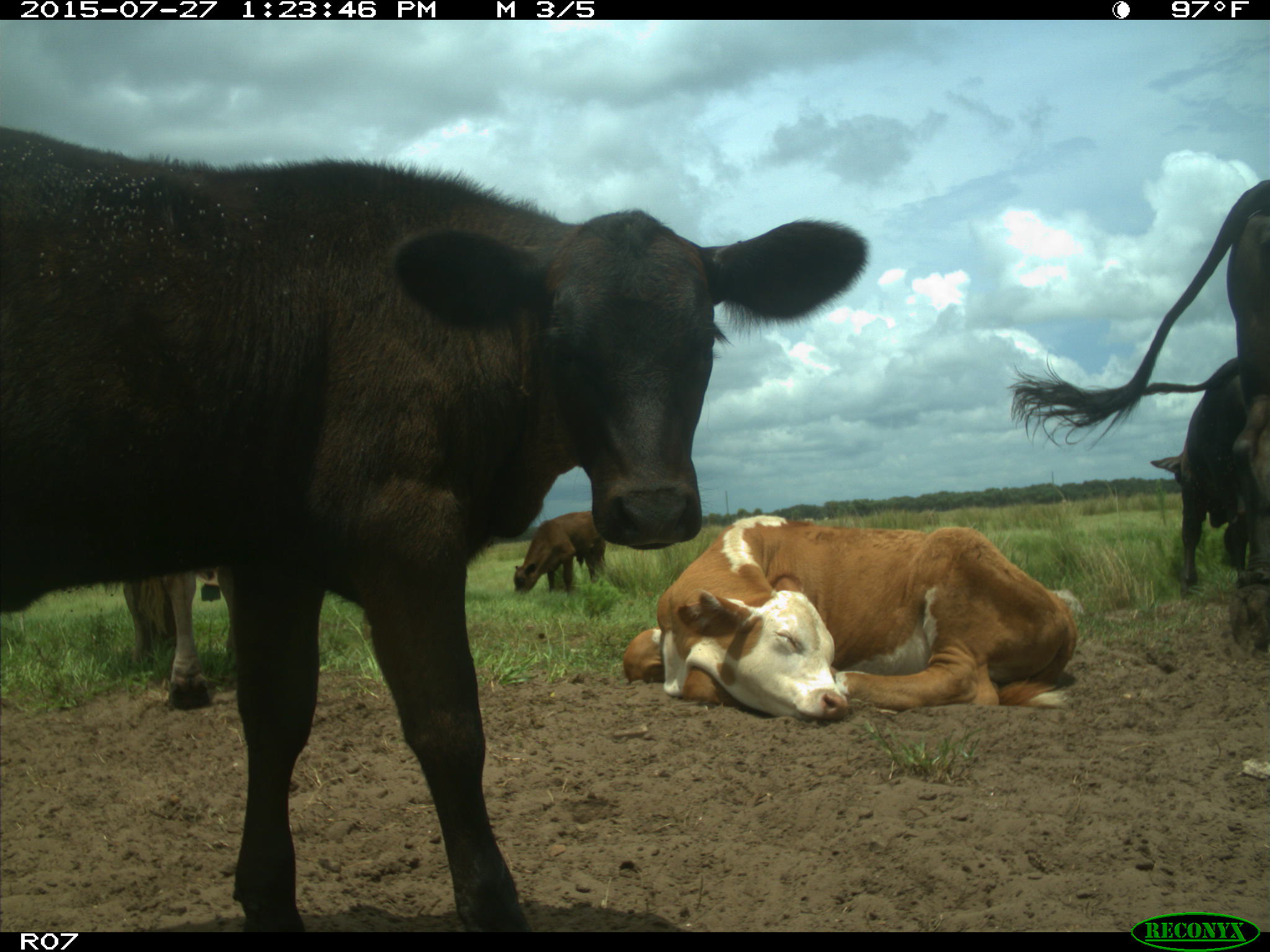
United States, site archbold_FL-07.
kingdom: Animalia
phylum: Chordata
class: Mammalia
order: Artiodactyla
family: Bovidae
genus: Bos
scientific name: Bos taurus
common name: domestic cow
Bos taurus (domestic cow).